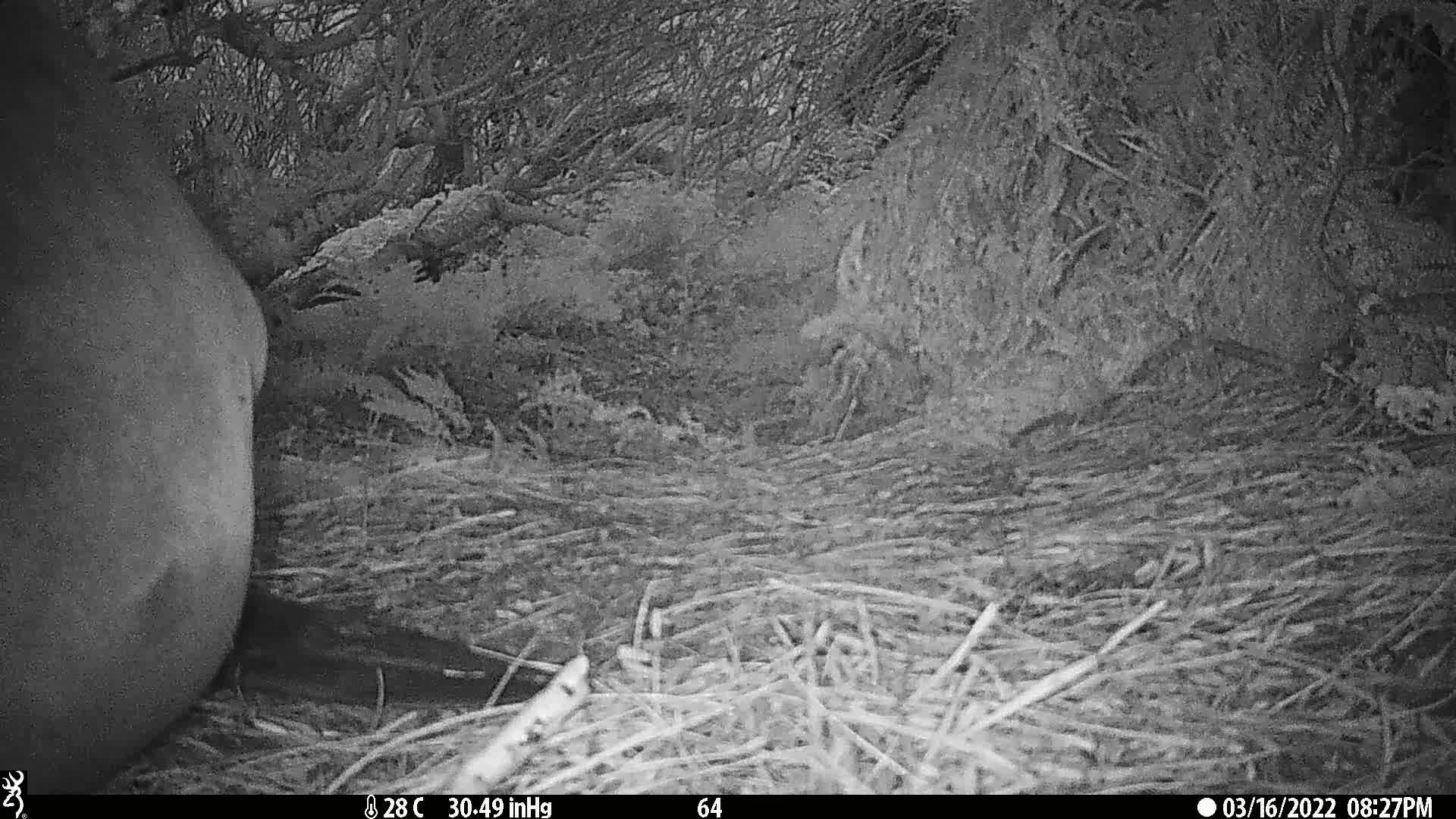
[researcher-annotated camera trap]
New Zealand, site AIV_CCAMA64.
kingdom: Animalia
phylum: Chordata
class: Mammalia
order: Carnivora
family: Otariidae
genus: Phocarctos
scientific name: Phocarctos hookeri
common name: new zealand sea lion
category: sealion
Sealion (new zealand sea lion) (Phocarctos hookeri).